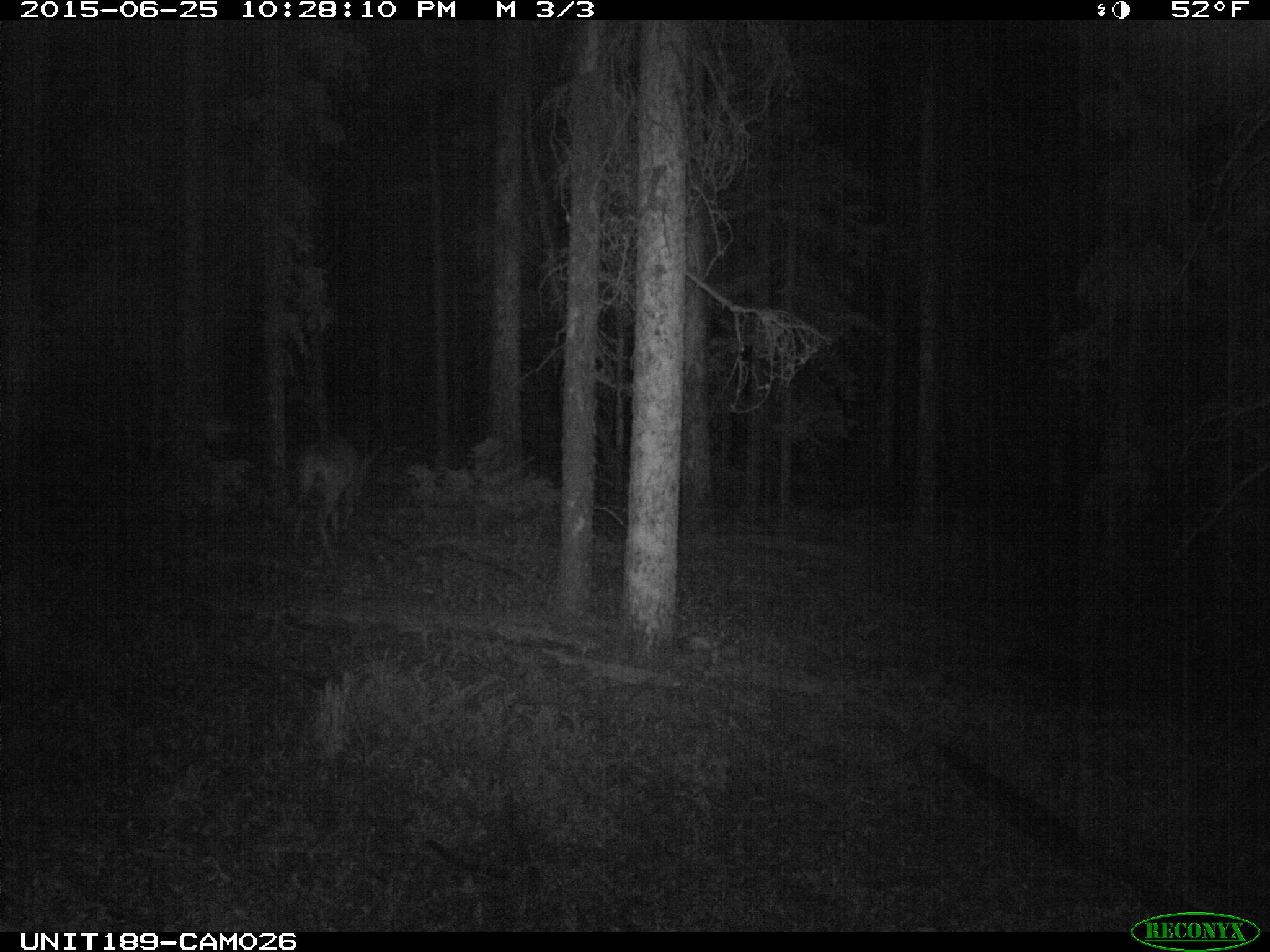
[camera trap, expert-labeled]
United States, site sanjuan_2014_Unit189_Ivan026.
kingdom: Animalia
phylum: Chordata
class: Mammalia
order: Artiodactyla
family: Cervidae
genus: Odocoileus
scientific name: Odocoileus hemionus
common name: mule deer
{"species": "Odocoileus hemionus (mule deer)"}